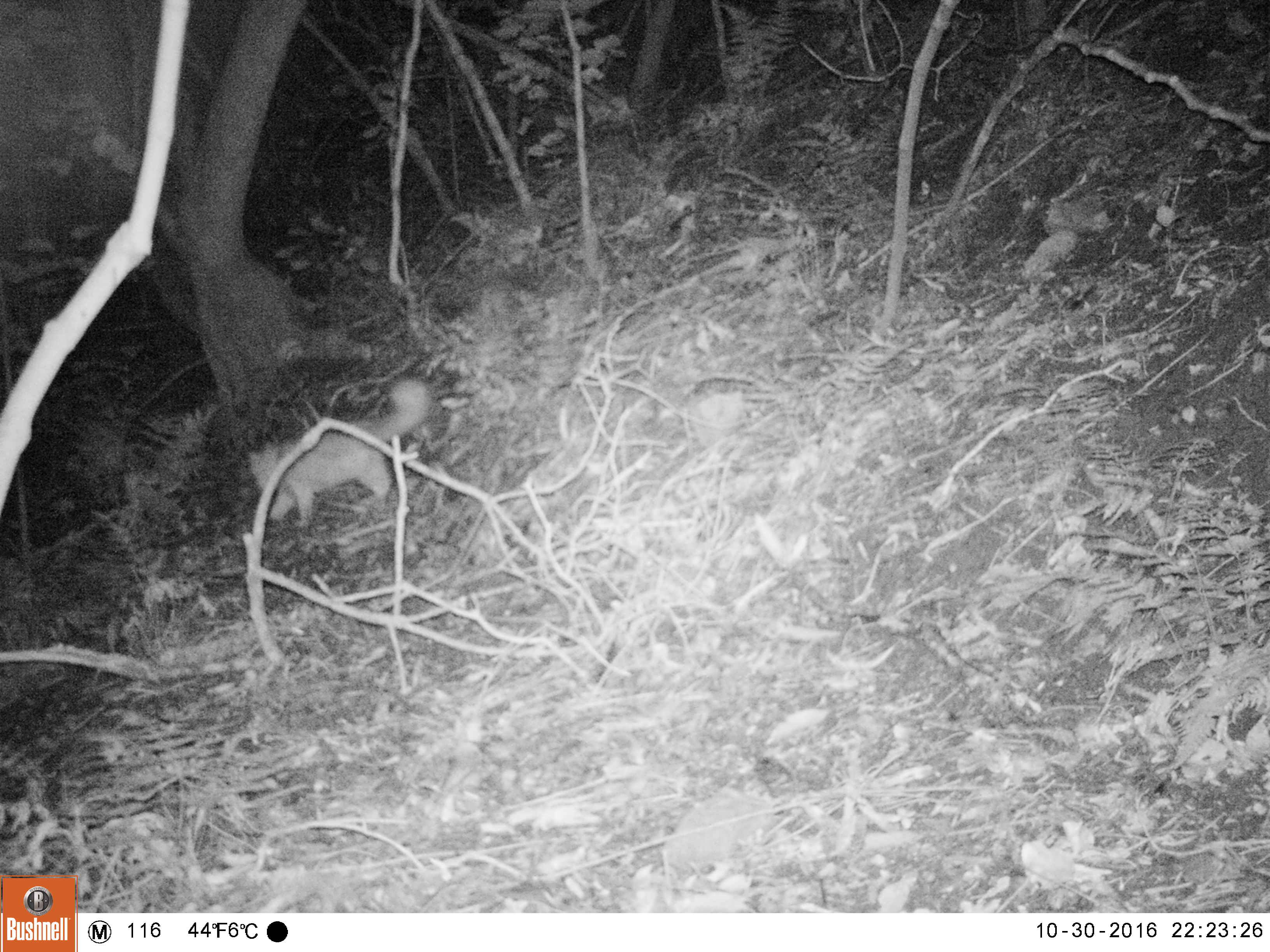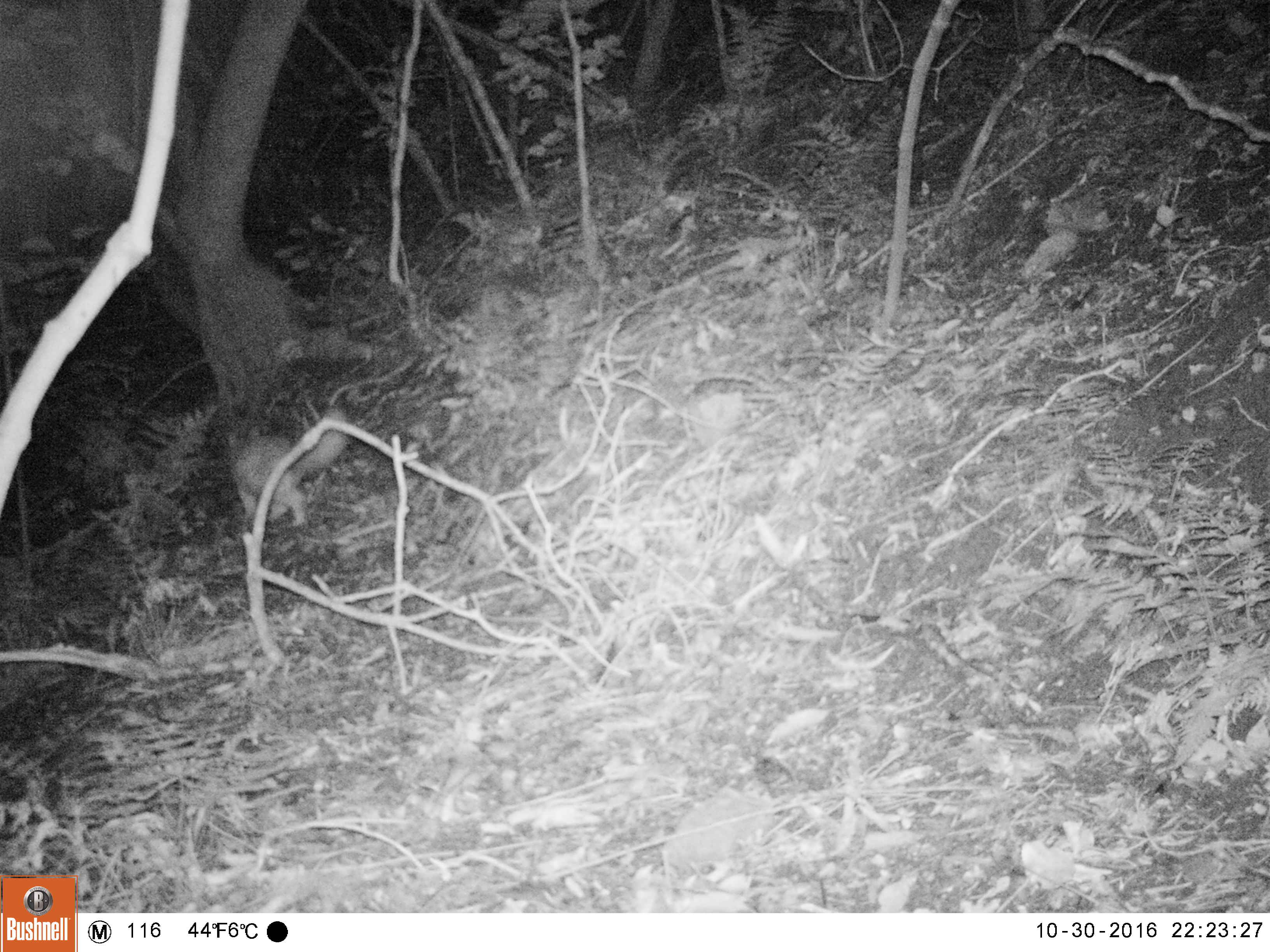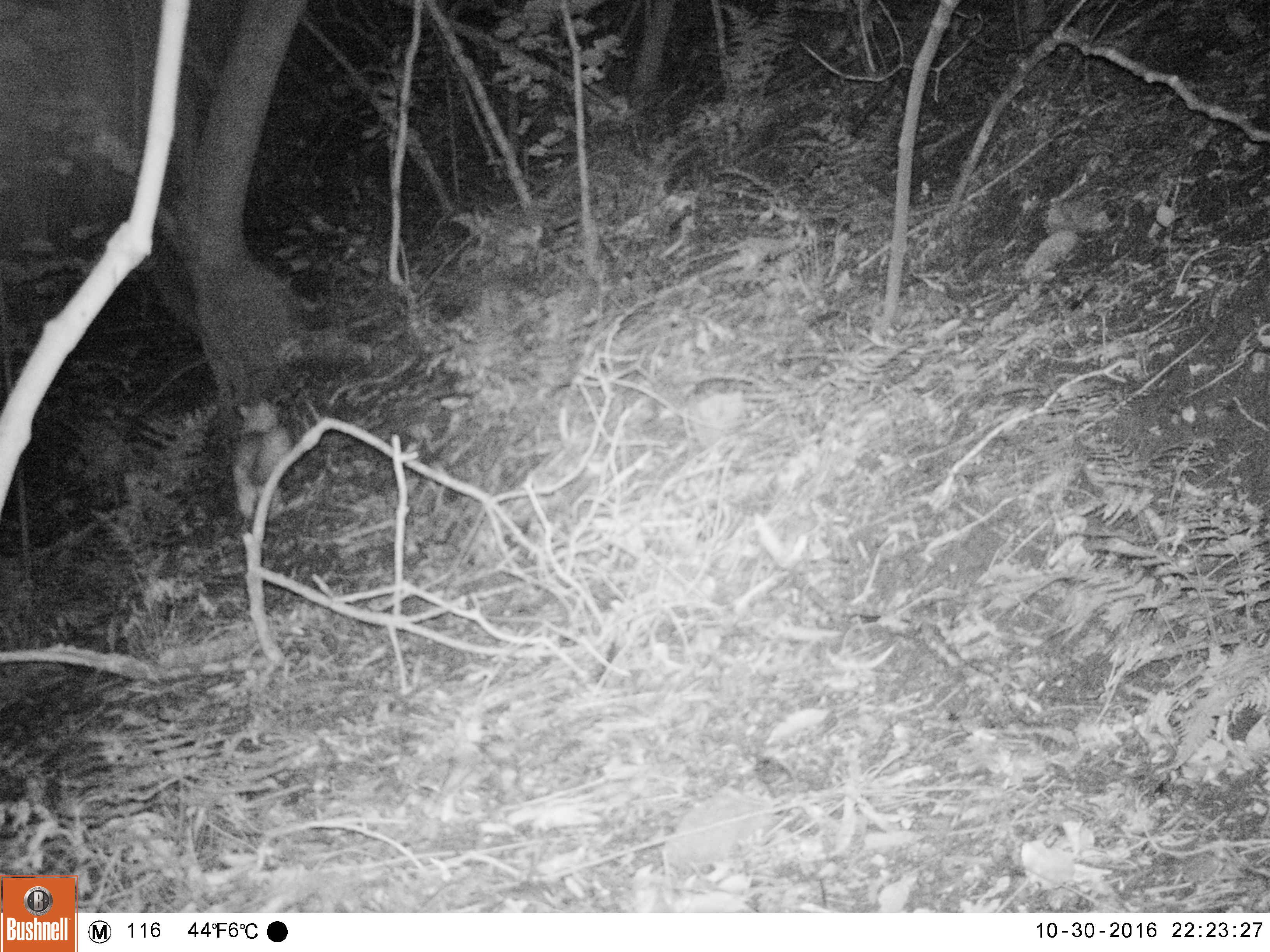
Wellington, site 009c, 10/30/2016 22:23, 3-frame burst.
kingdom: Animalia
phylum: Chordata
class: Mammalia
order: Carnivora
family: Felidae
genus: Felis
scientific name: Felis catus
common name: cat